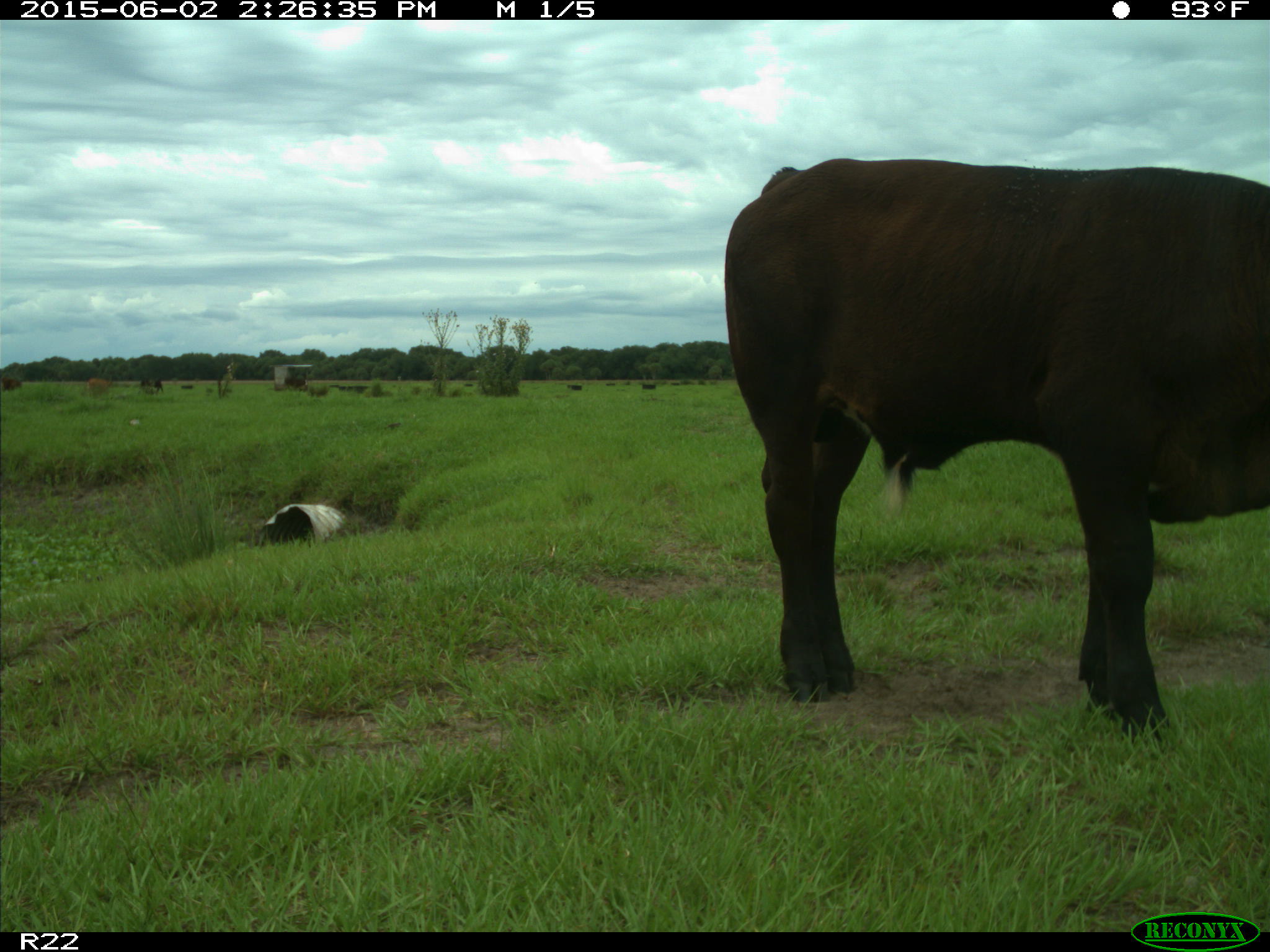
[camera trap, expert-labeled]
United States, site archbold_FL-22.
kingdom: Animalia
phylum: Chordata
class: Mammalia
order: Artiodactyla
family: Bovidae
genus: Bos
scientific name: Bos taurus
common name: domestic cow